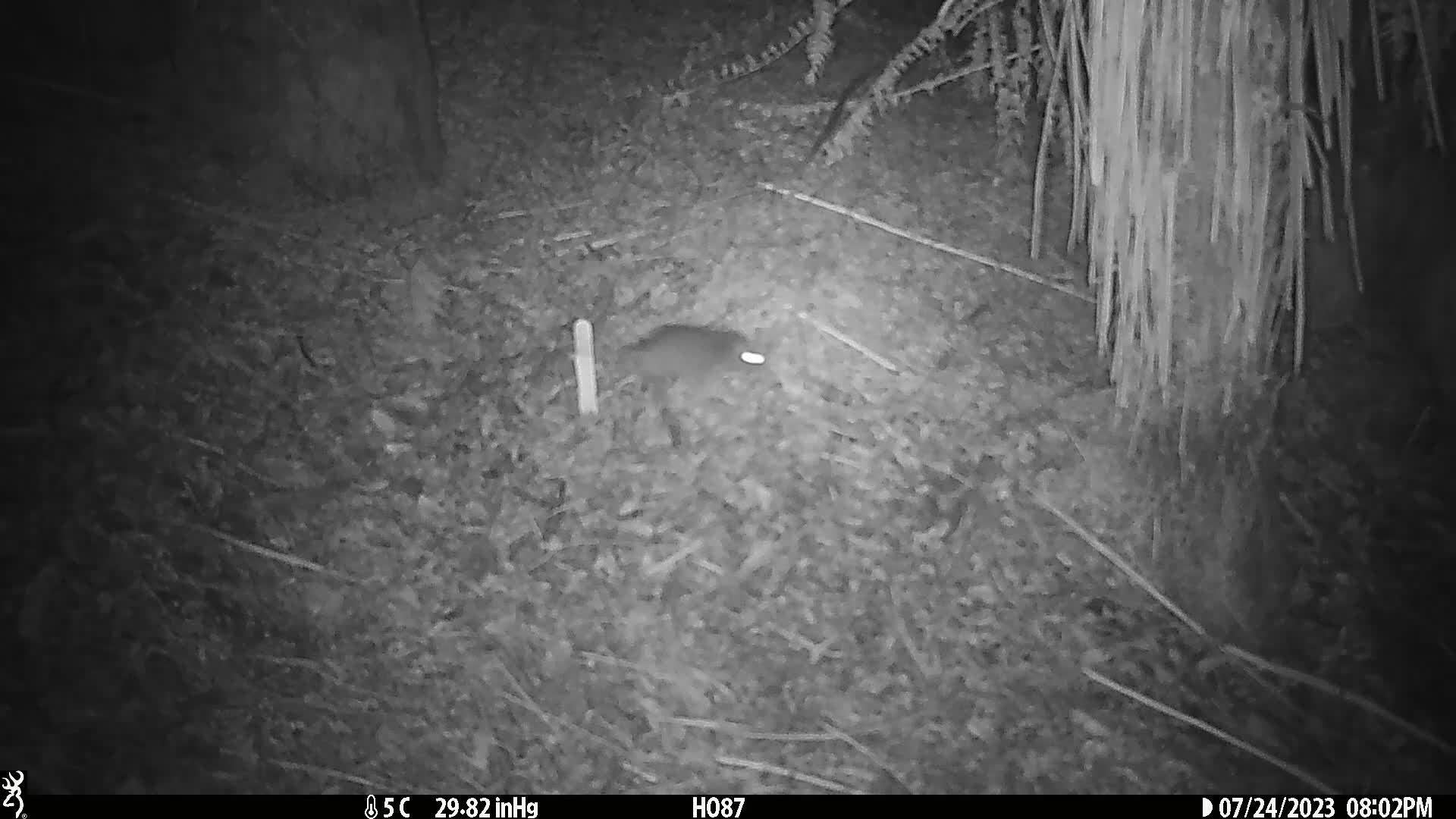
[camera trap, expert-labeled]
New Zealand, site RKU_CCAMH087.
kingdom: Animalia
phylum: Chordata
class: Mammalia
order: Rodentia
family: Muridae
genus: Rattus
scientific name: Rattus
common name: rat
Rat (Rattus).